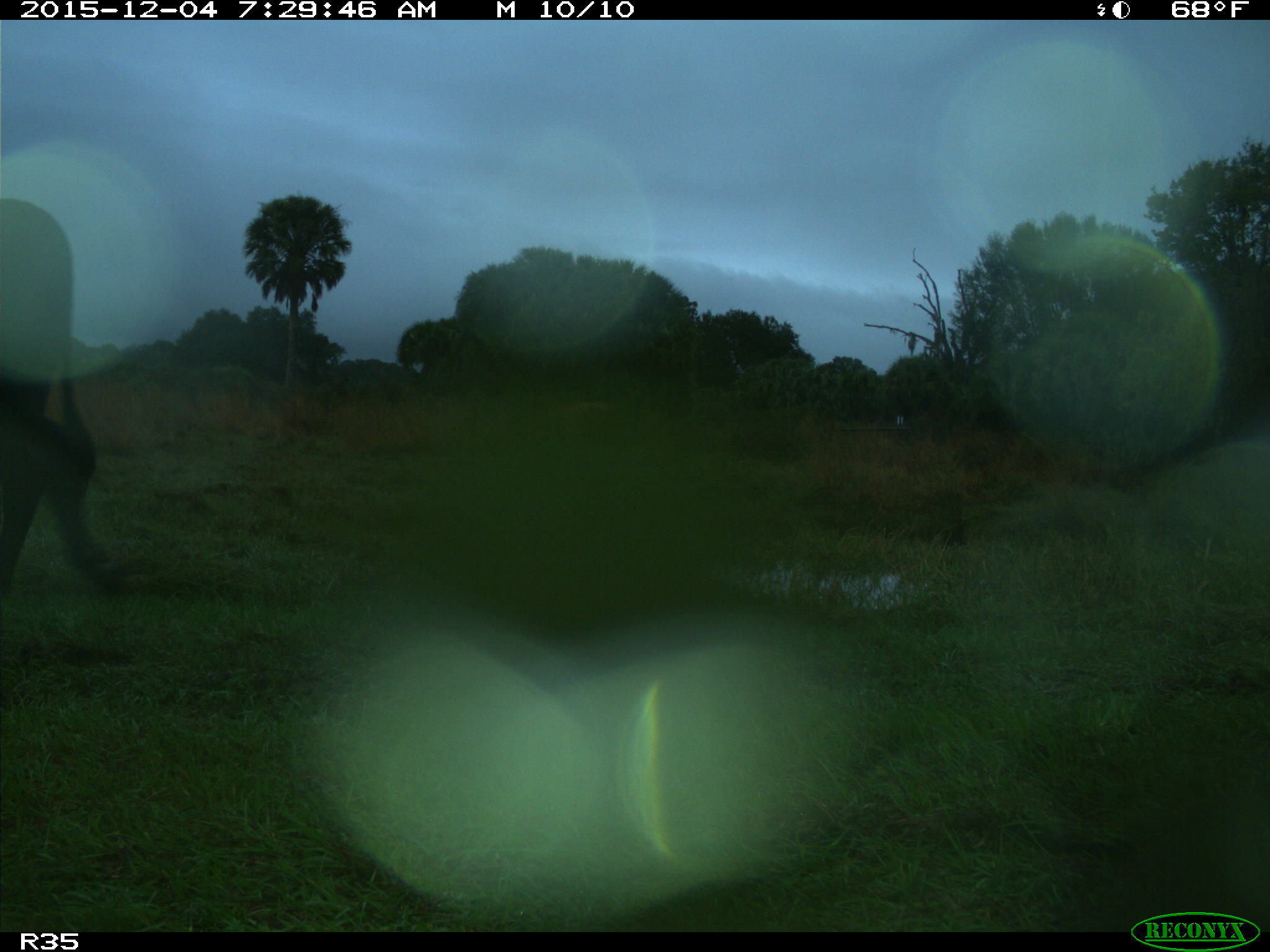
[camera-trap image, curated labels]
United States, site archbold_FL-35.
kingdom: Animalia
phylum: Chordata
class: Mammalia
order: Artiodactyla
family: Bovidae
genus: Bos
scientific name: Bos taurus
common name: domestic cow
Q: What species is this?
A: Bos taurus (domestic cow).